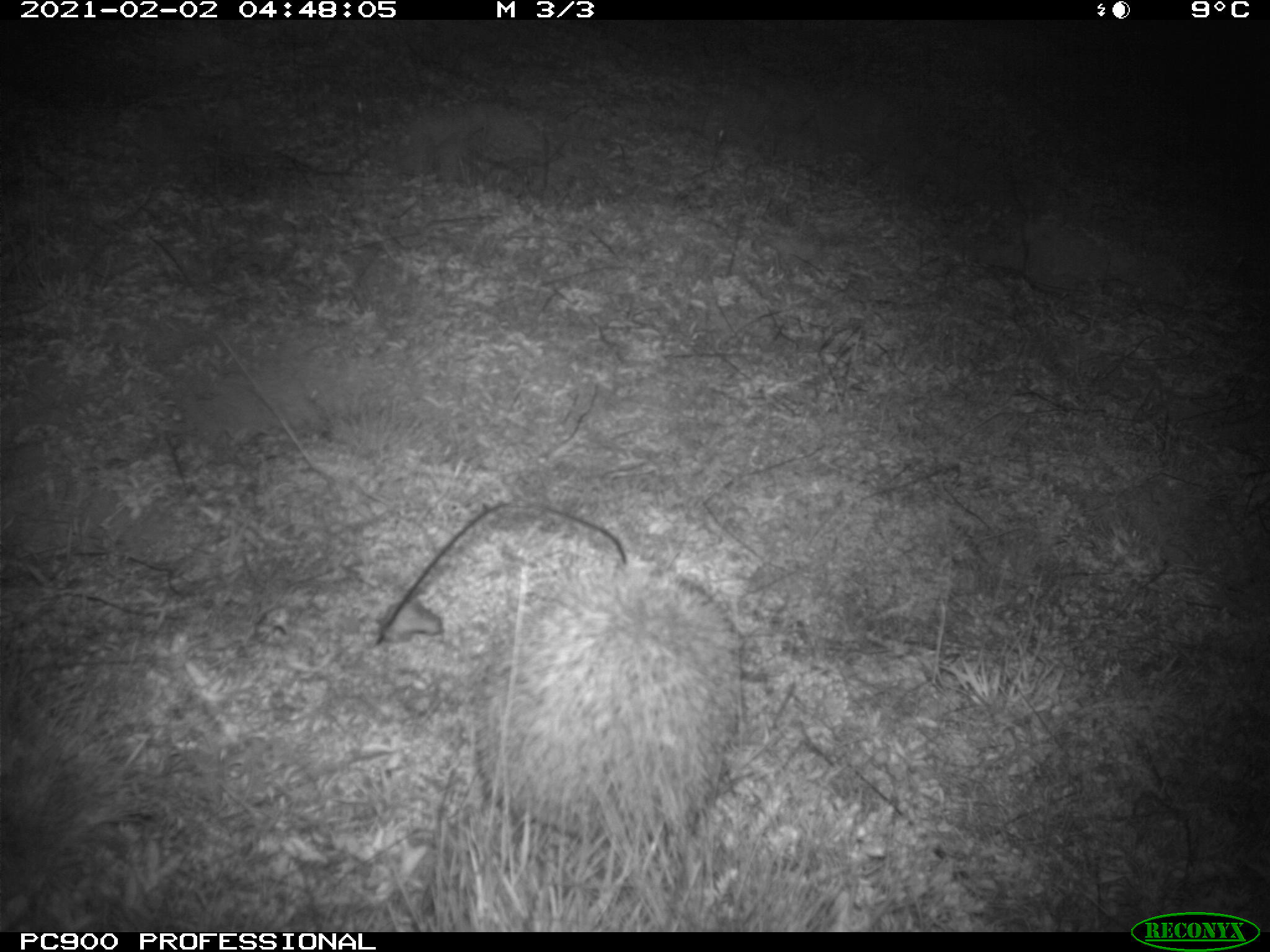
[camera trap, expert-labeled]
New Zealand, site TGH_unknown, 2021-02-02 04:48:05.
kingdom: Animalia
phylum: Chordata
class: Mammalia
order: Eulipotyphla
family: Erinaceidae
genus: Erinaceus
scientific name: Erinaceus europaeus europaeus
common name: european hedgehog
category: hedgehog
Hedgehog (european hedgehog) (Erinaceus europaeus europaeus).